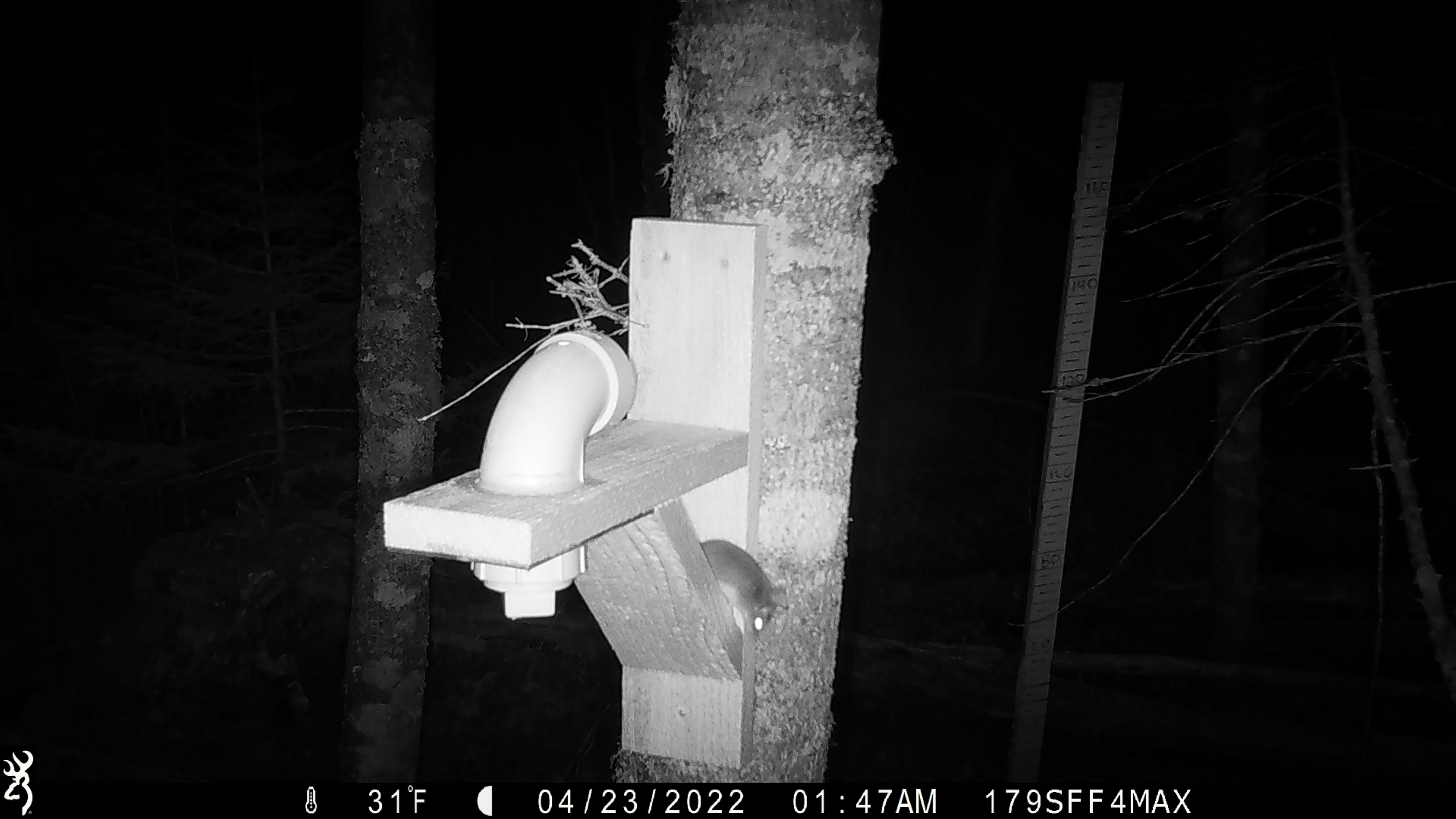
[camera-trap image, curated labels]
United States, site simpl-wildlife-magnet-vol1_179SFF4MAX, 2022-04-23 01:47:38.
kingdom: Animalia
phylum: Chordata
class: Mammalia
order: Rodentia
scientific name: Rodentia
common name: mouse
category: mouse sp.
Mouse sp. (mouse) (Rodentia).